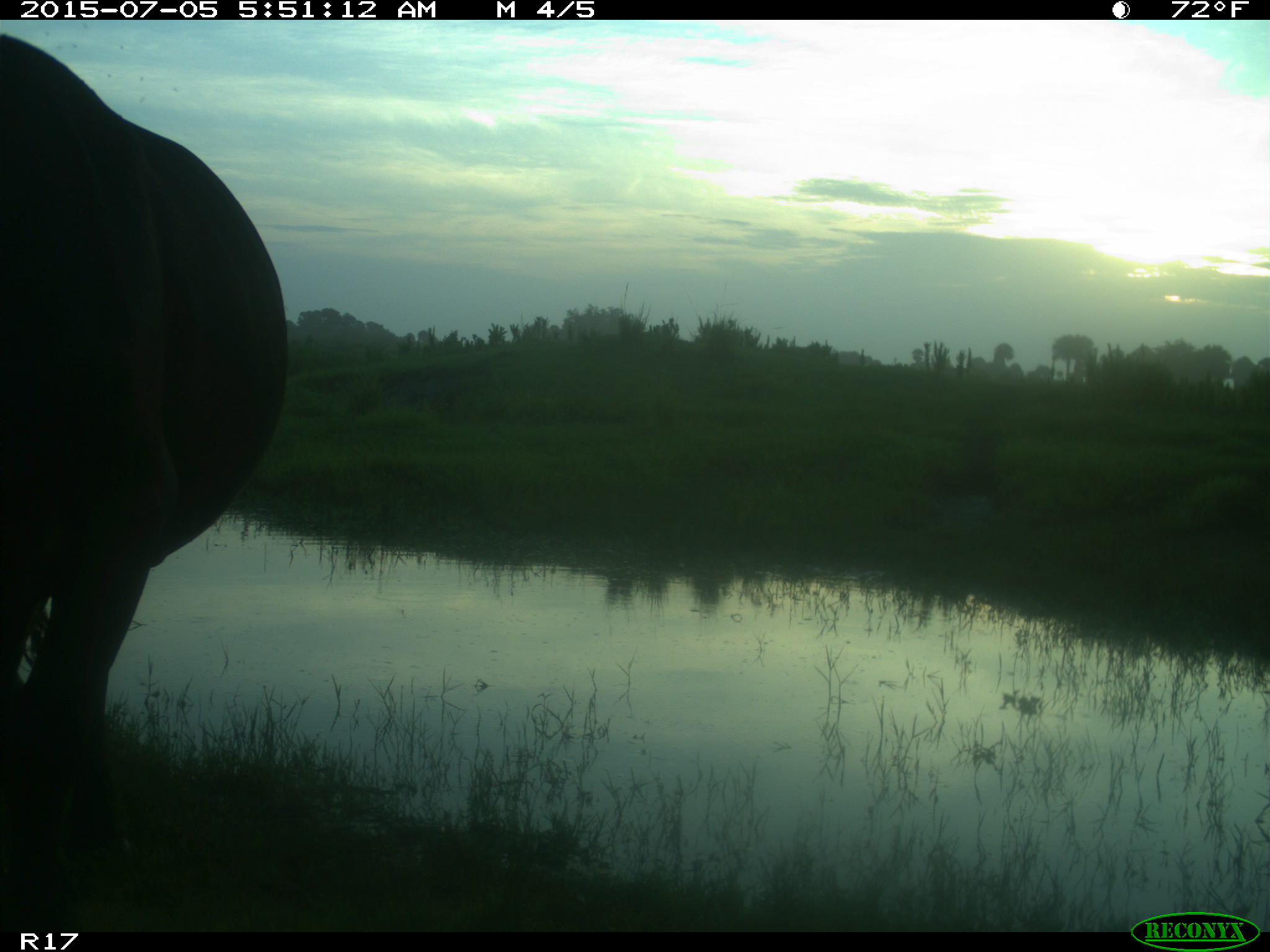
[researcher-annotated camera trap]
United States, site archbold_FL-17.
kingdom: Animalia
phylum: Chordata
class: Mammalia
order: Artiodactyla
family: Bovidae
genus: Bos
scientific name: Bos taurus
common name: domestic cow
Bos taurus (domestic cow).